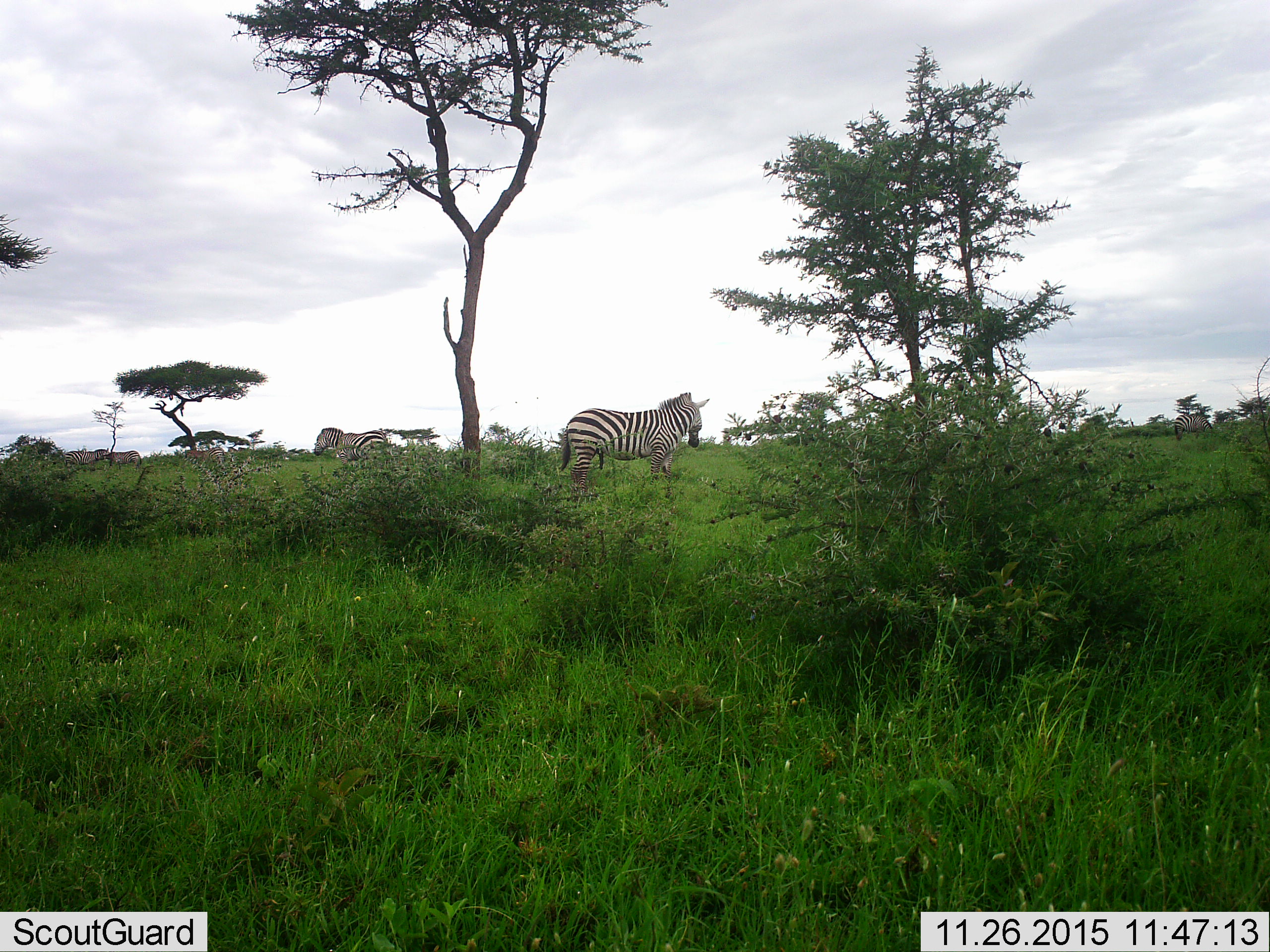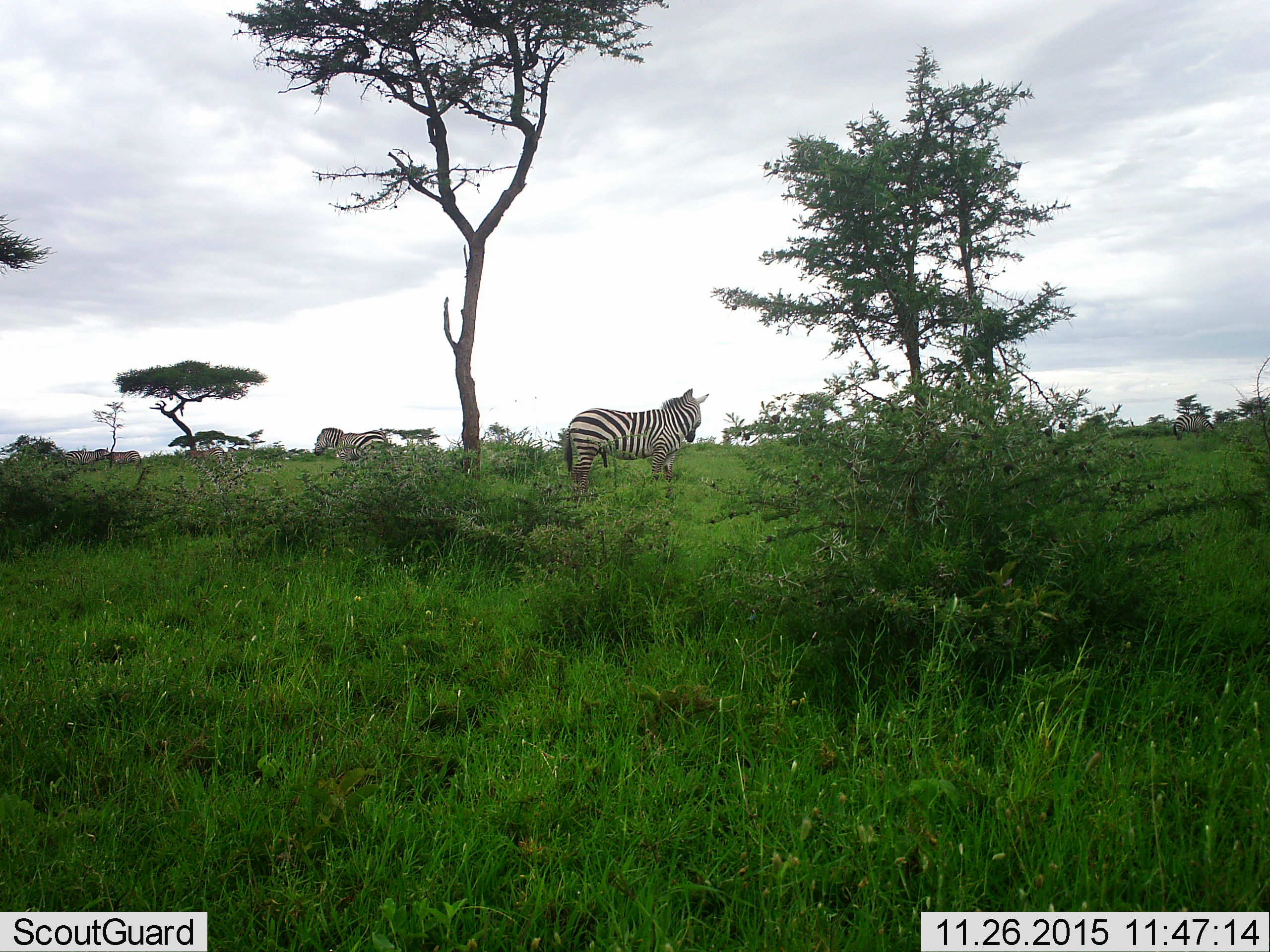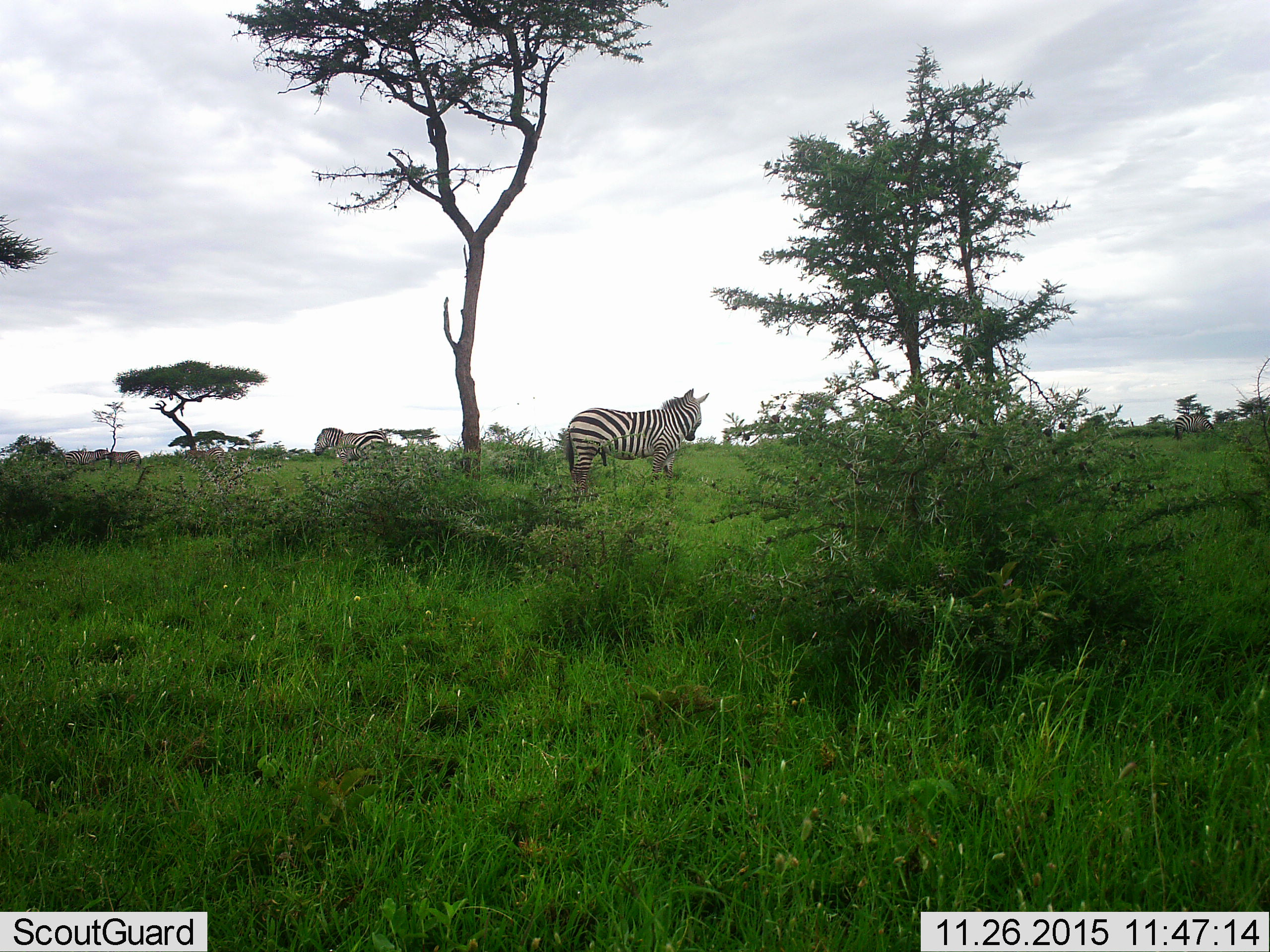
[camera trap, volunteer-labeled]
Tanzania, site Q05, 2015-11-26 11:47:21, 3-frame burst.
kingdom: Animalia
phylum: Chordata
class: Mammalia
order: Perissodactyla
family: Equidae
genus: Equus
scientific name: Equus quagga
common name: plains zebra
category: zebra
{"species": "zebra (plains zebra) (Equus quagga)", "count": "5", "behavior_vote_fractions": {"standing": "100%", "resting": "0%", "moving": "33%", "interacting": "0%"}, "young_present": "0%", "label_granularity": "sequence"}